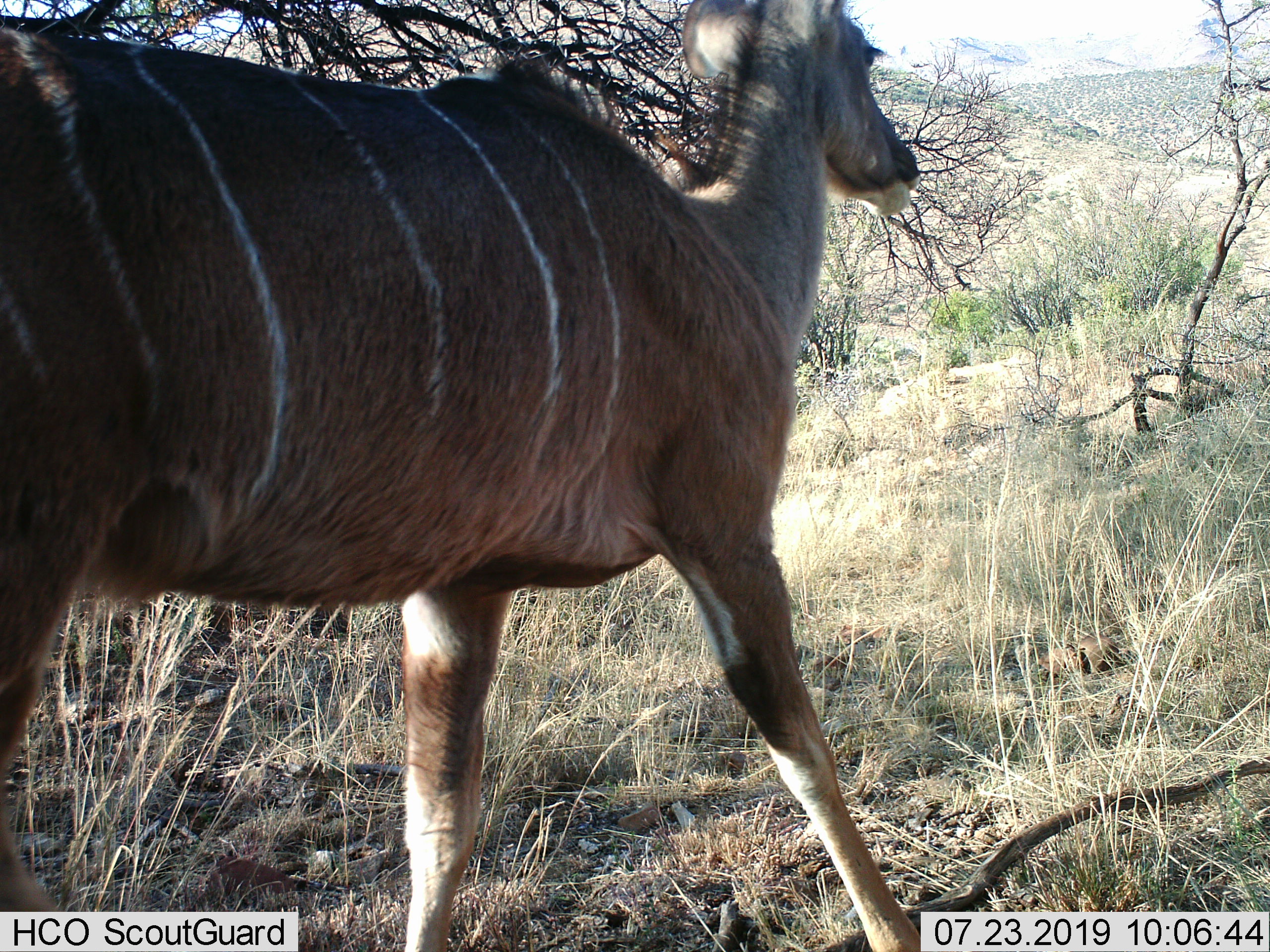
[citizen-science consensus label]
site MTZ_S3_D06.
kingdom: Animalia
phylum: Chordata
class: Mammalia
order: Artiodactyla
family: Bovidae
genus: Tragelaphus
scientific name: Tragelaphus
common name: kudu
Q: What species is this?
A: Kudu (Tragelaphus).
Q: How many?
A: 1.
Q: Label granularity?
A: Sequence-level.